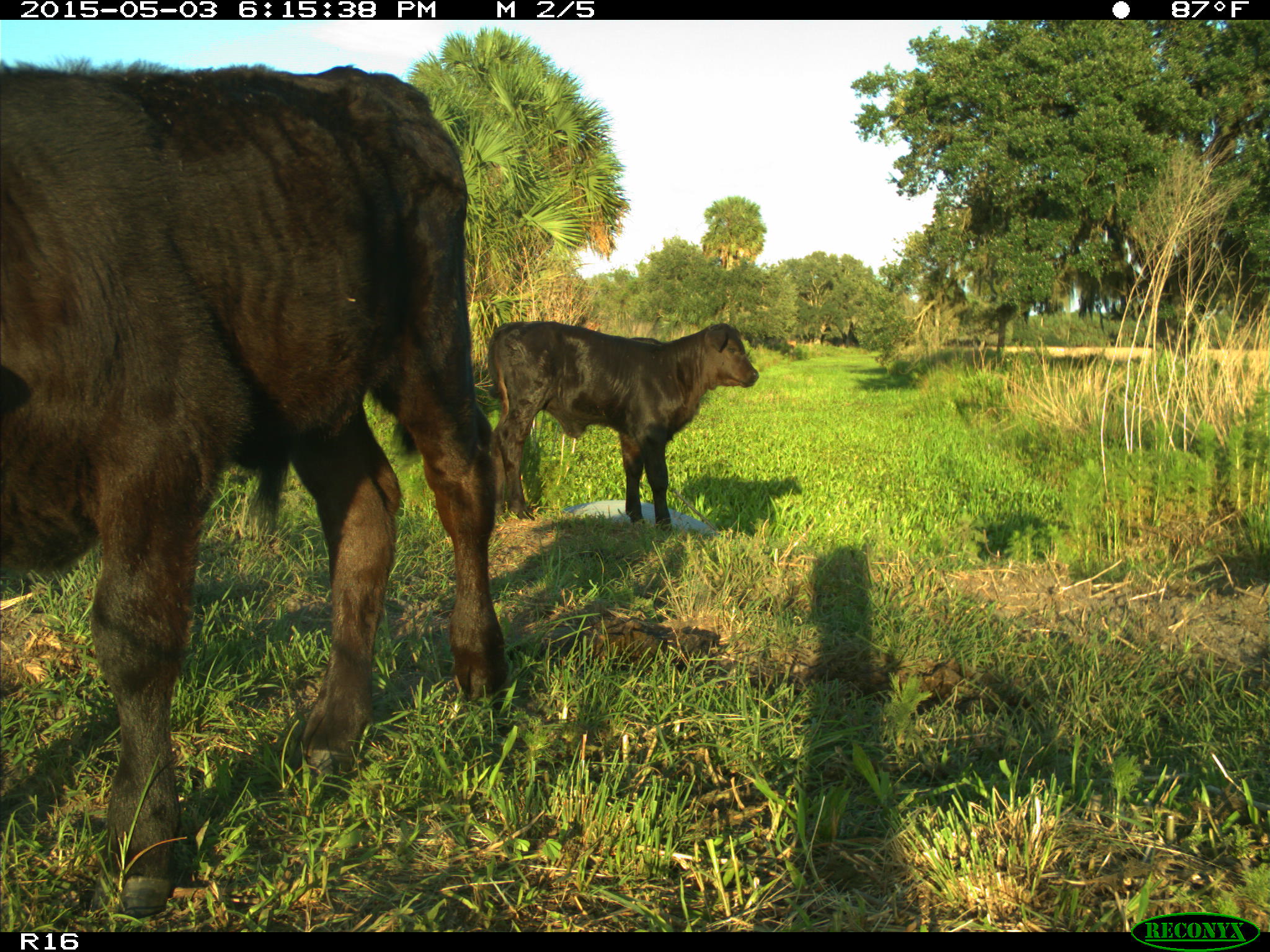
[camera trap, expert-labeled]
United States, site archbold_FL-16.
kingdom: Animalia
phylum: Chordata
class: Mammalia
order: Artiodactyla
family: Bovidae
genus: Bos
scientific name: Bos taurus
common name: domestic cow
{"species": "Bos taurus (domestic cow)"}